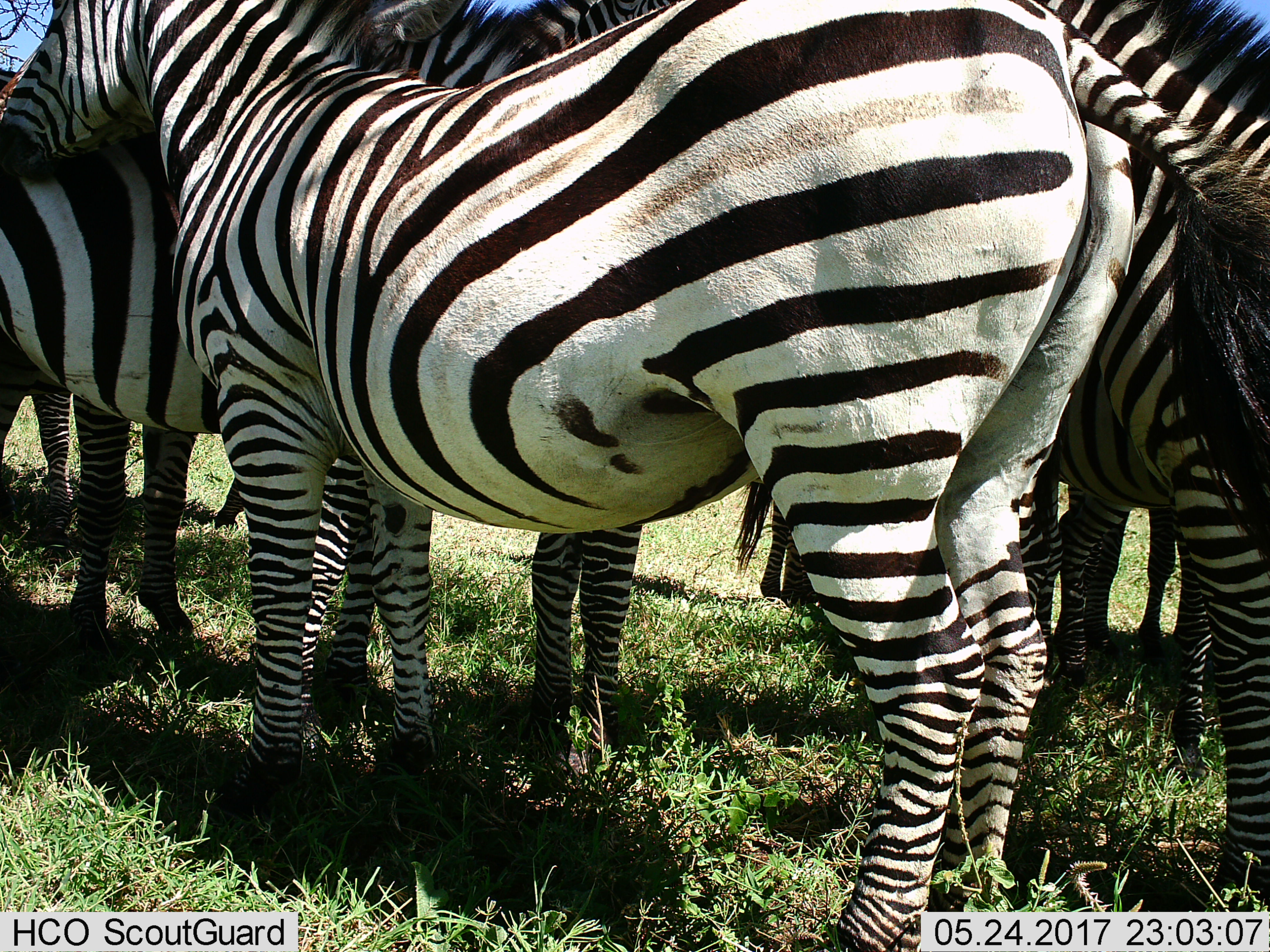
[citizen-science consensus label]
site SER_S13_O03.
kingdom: Animalia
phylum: Chordata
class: Mammalia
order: Perissodactyla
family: Equidae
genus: Equus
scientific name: Equus quagga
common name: plains zebra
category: zebraplains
Zebraplains (plains zebra) (Equus quagga), count 5. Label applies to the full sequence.